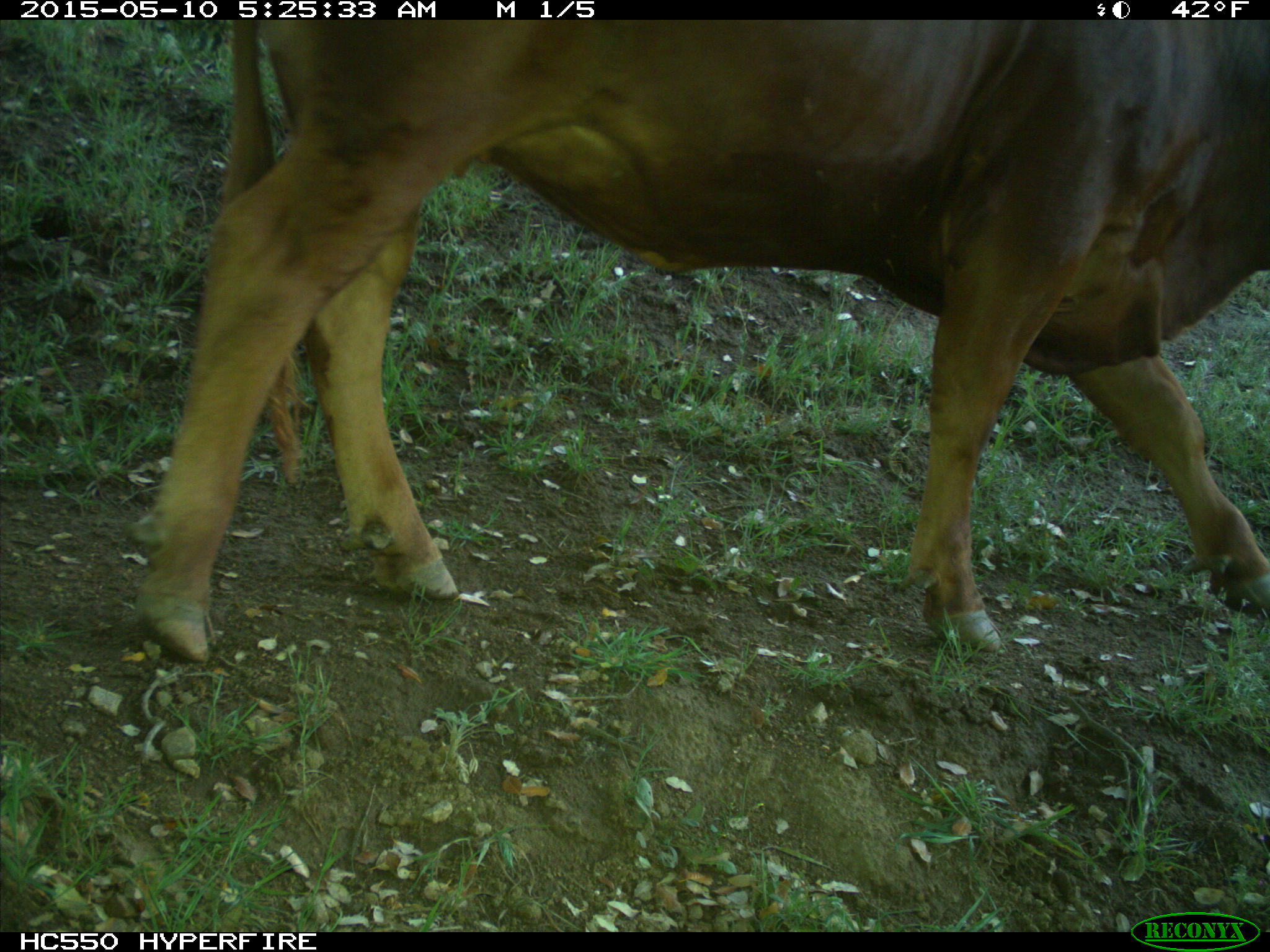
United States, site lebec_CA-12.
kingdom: Animalia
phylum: Chordata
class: Mammalia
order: Artiodactyla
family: Bovidae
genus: Bos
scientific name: Bos taurus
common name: domestic cow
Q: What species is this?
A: Bos taurus (domestic cow).